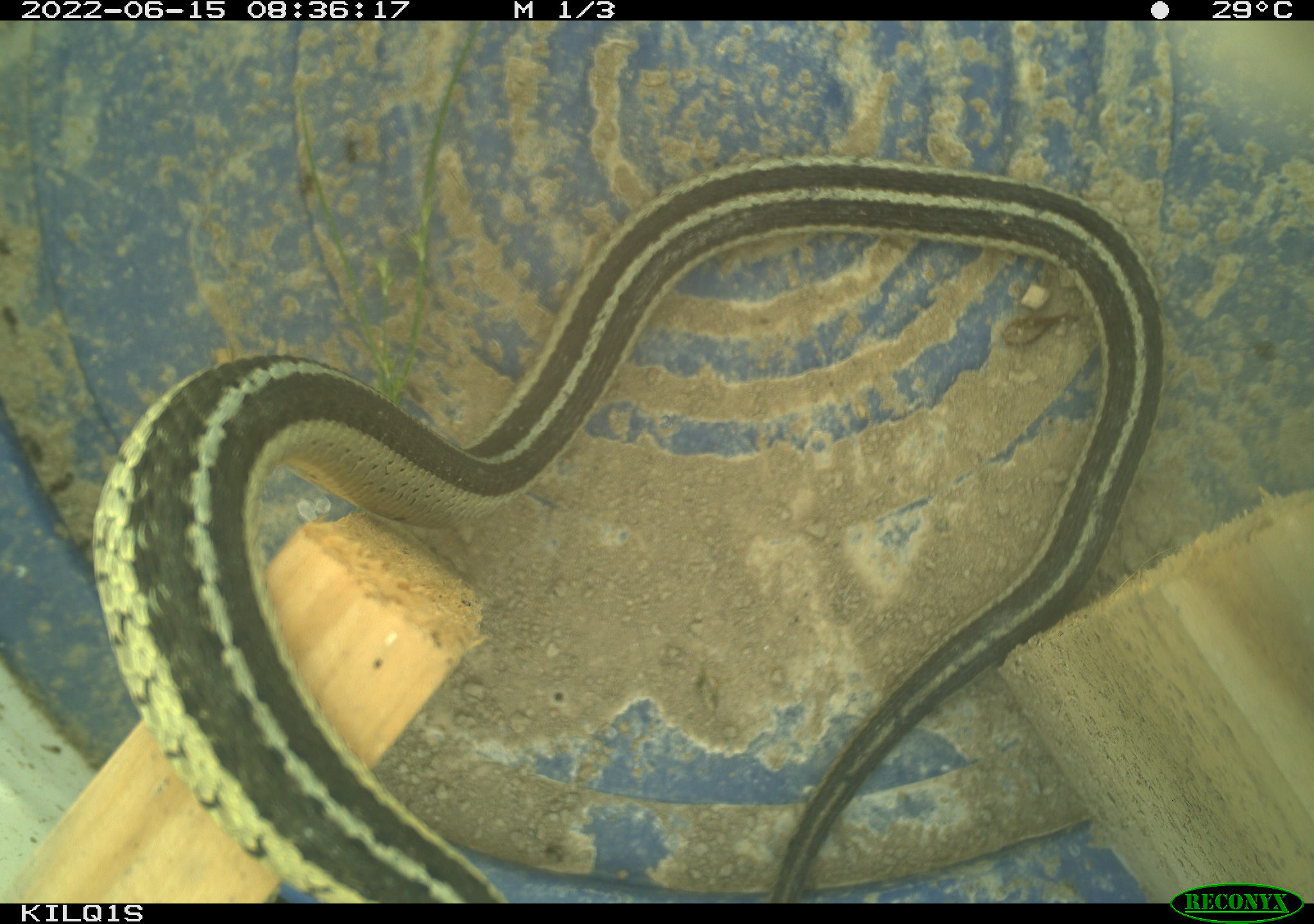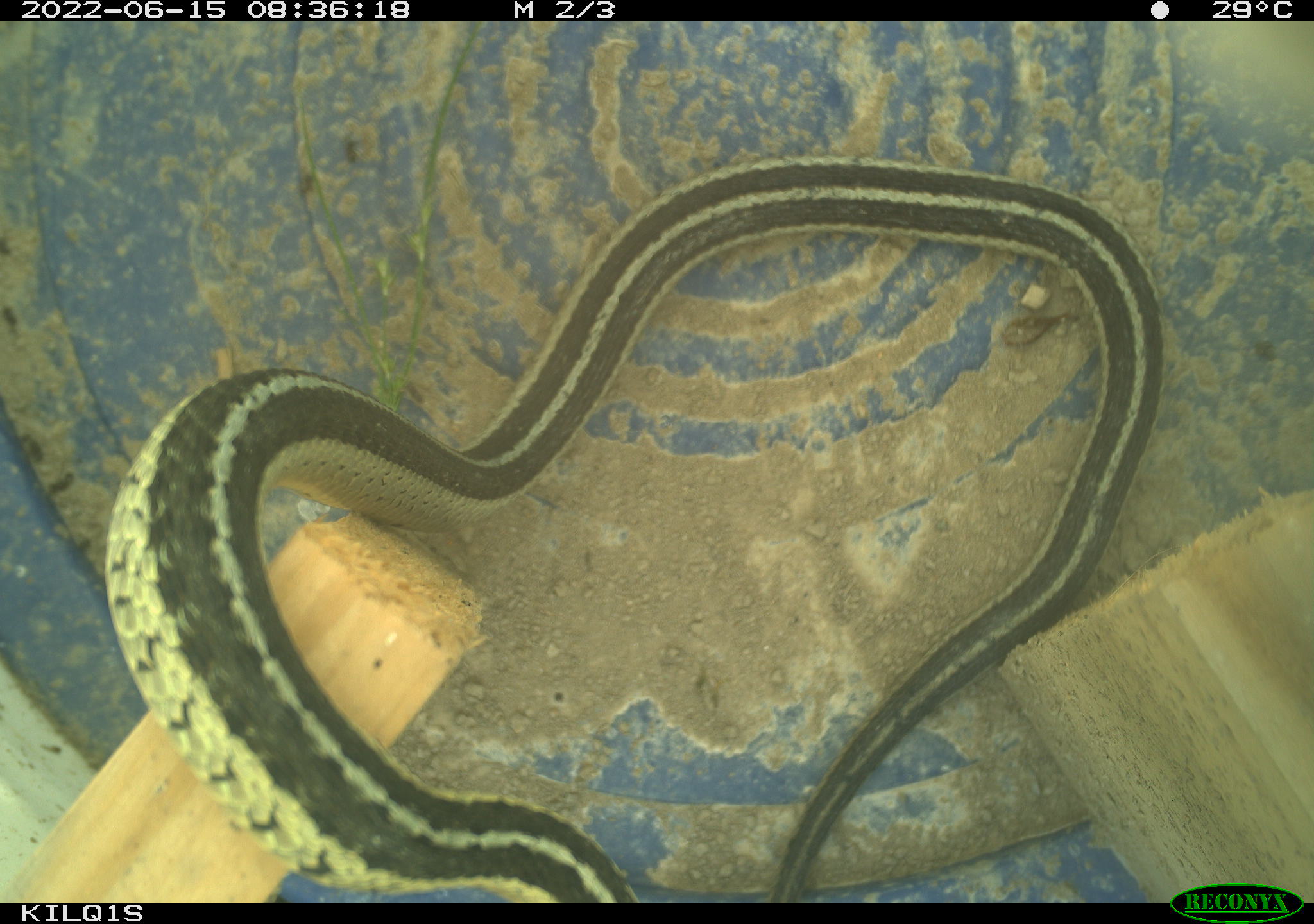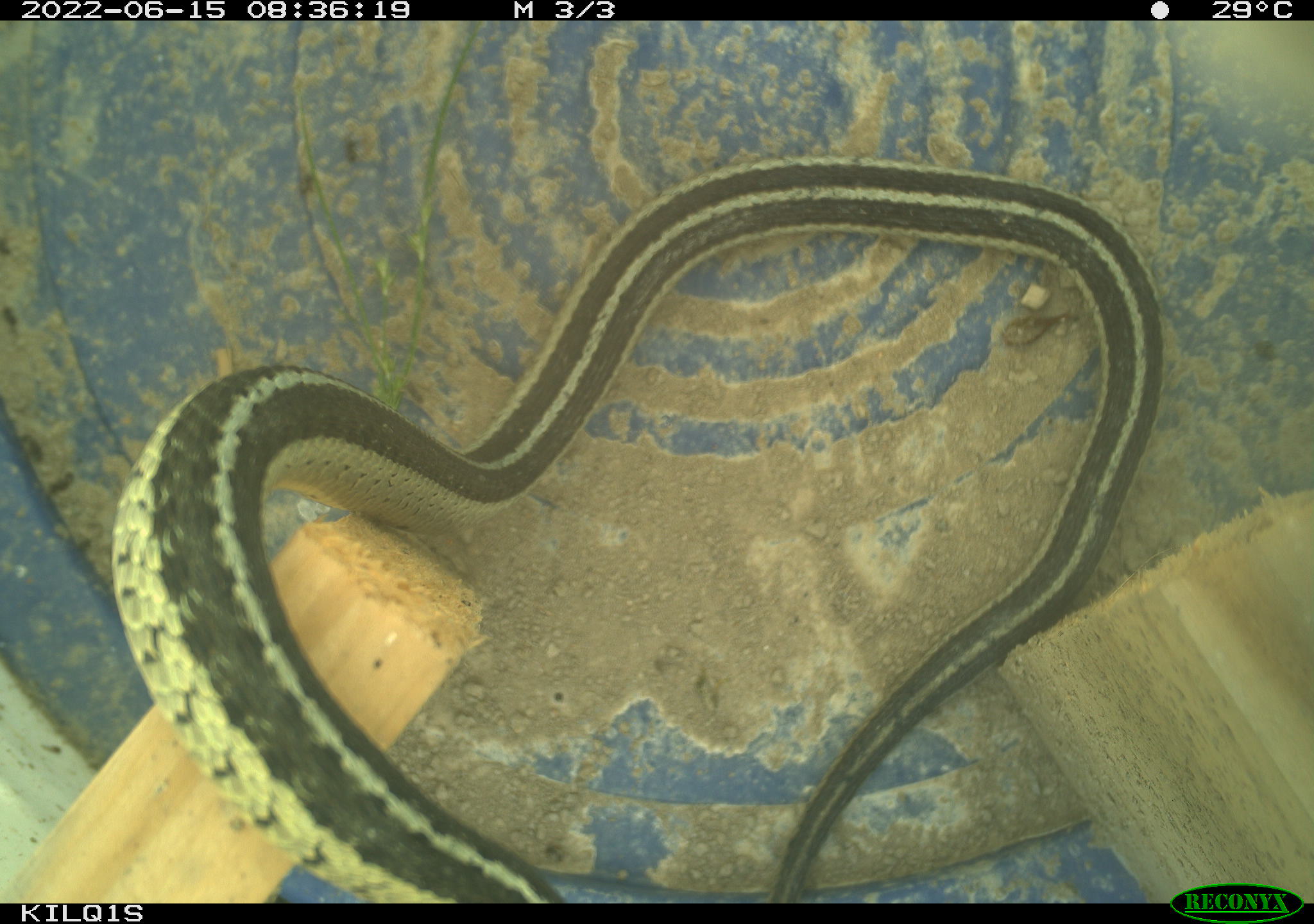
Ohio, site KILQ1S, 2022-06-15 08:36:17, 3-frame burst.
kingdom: Animalia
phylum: Chordata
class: Reptilia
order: Squamata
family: Colubridae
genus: Thamnophis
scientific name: Thamnophis sirtalis sirtalis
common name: eastern gartersnake